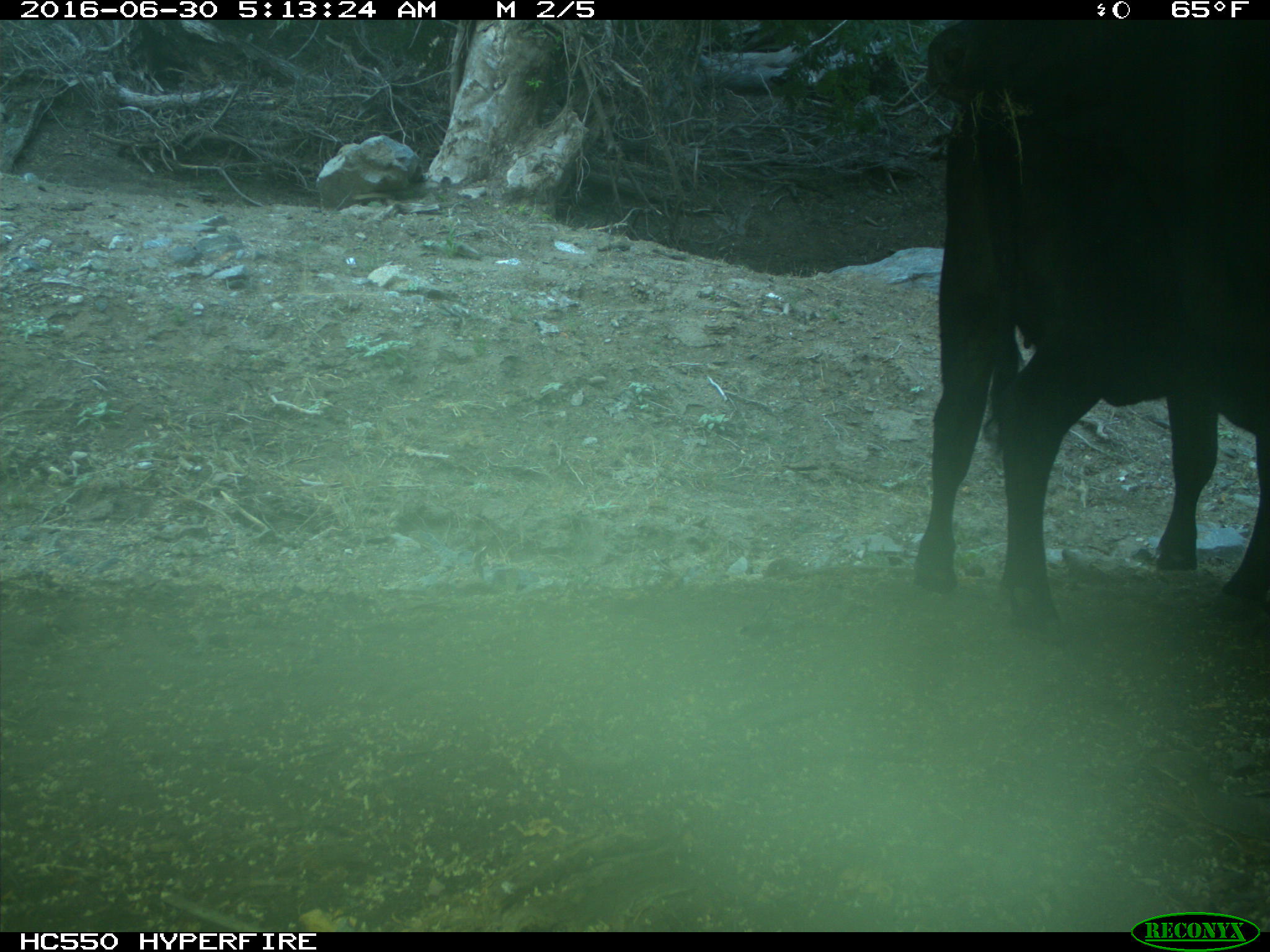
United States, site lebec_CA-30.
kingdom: Animalia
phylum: Chordata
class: Mammalia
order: Artiodactyla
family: Bovidae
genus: Bos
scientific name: Bos taurus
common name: domestic cow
Bos taurus (domestic cow).